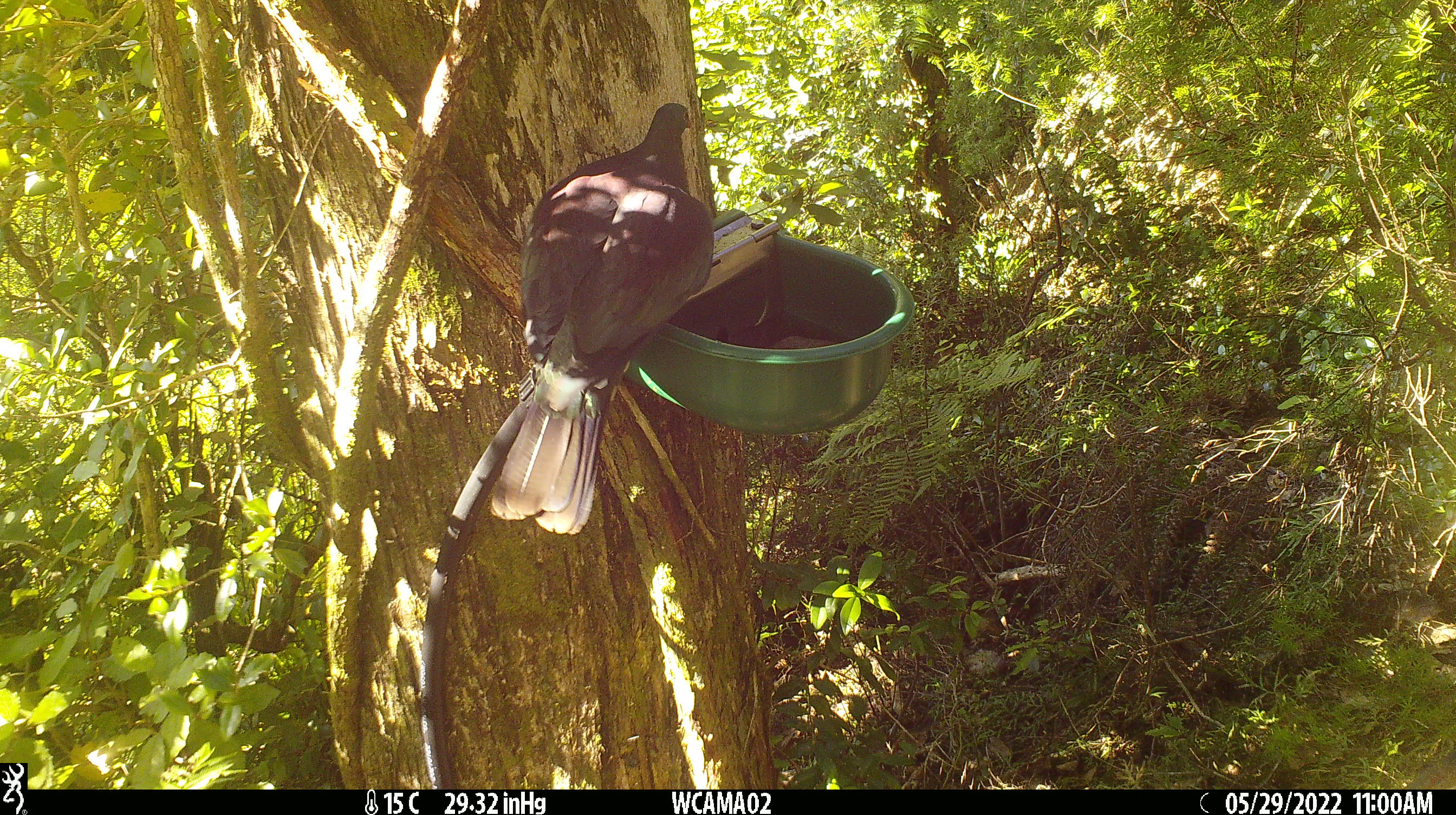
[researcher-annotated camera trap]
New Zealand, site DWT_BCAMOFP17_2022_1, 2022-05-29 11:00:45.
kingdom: Animalia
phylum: Chordata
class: Aves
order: Columbiformes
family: Columbidae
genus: Hemiphaga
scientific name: Hemiphaga novaeseelandiae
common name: new zealand pigeon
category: kereru